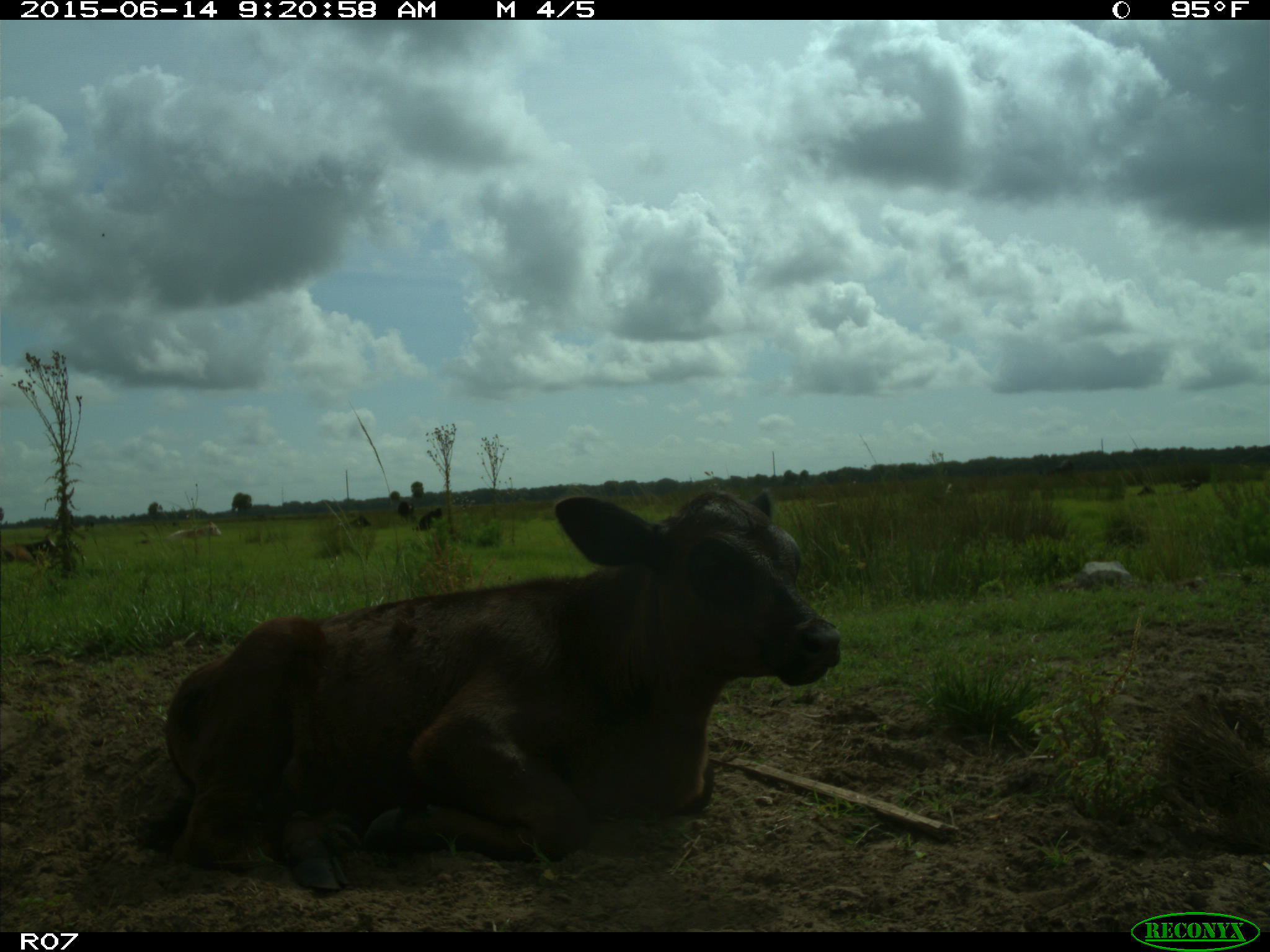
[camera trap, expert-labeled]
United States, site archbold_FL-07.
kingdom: Animalia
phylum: Chordata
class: Mammalia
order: Artiodactyla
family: Bovidae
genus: Bos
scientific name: Bos taurus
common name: domestic cow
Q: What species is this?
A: Bos taurus (domestic cow).